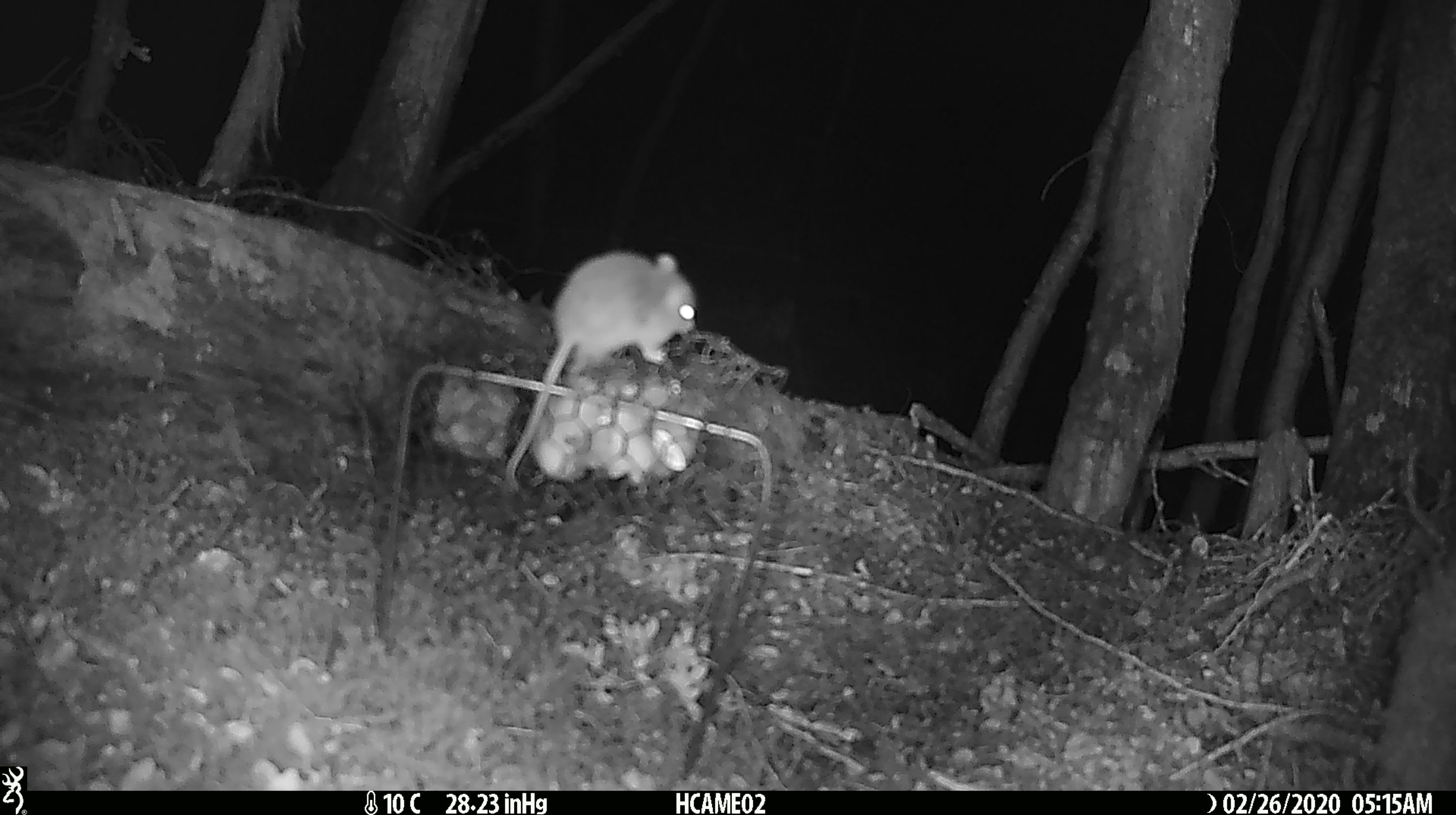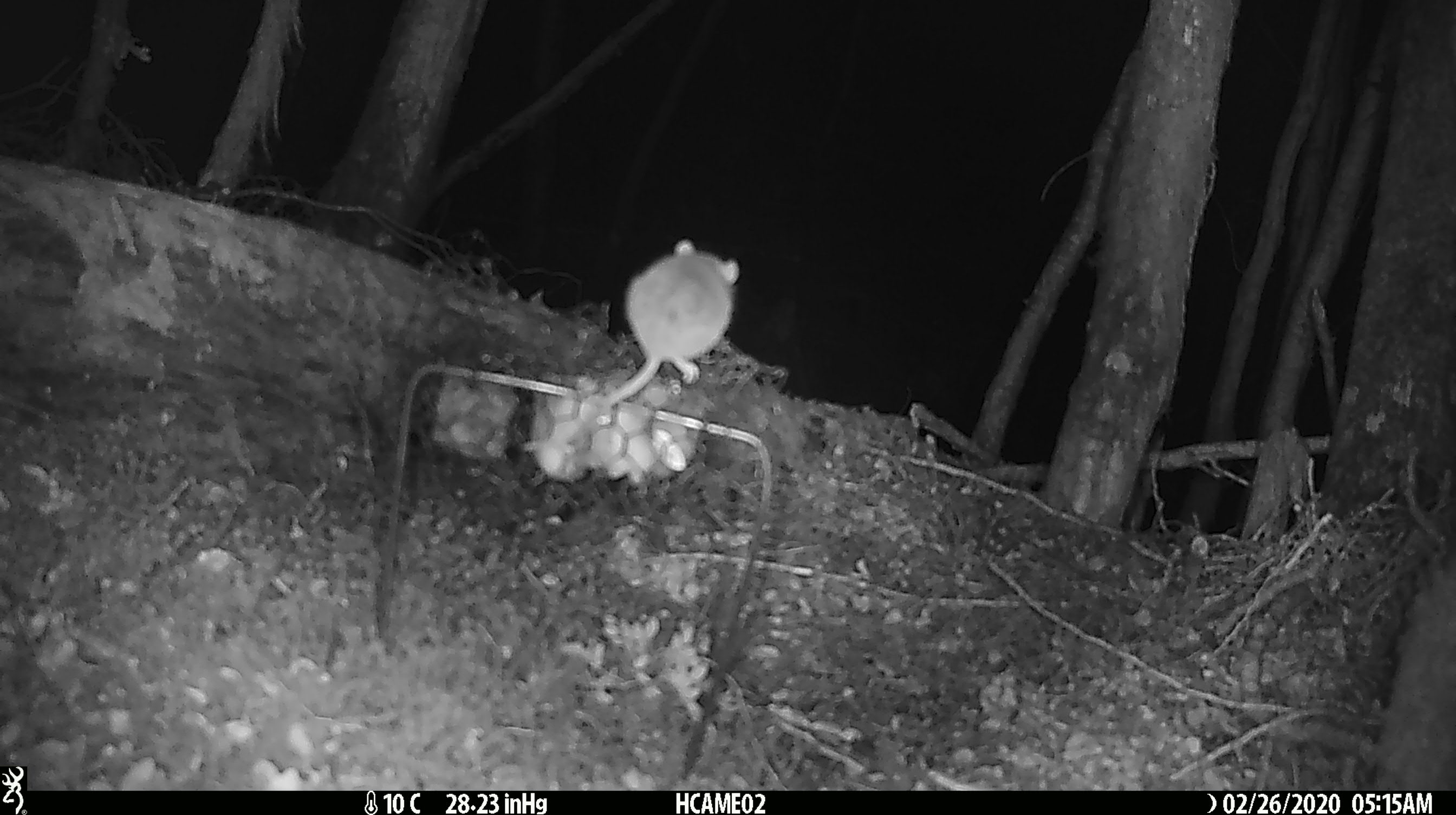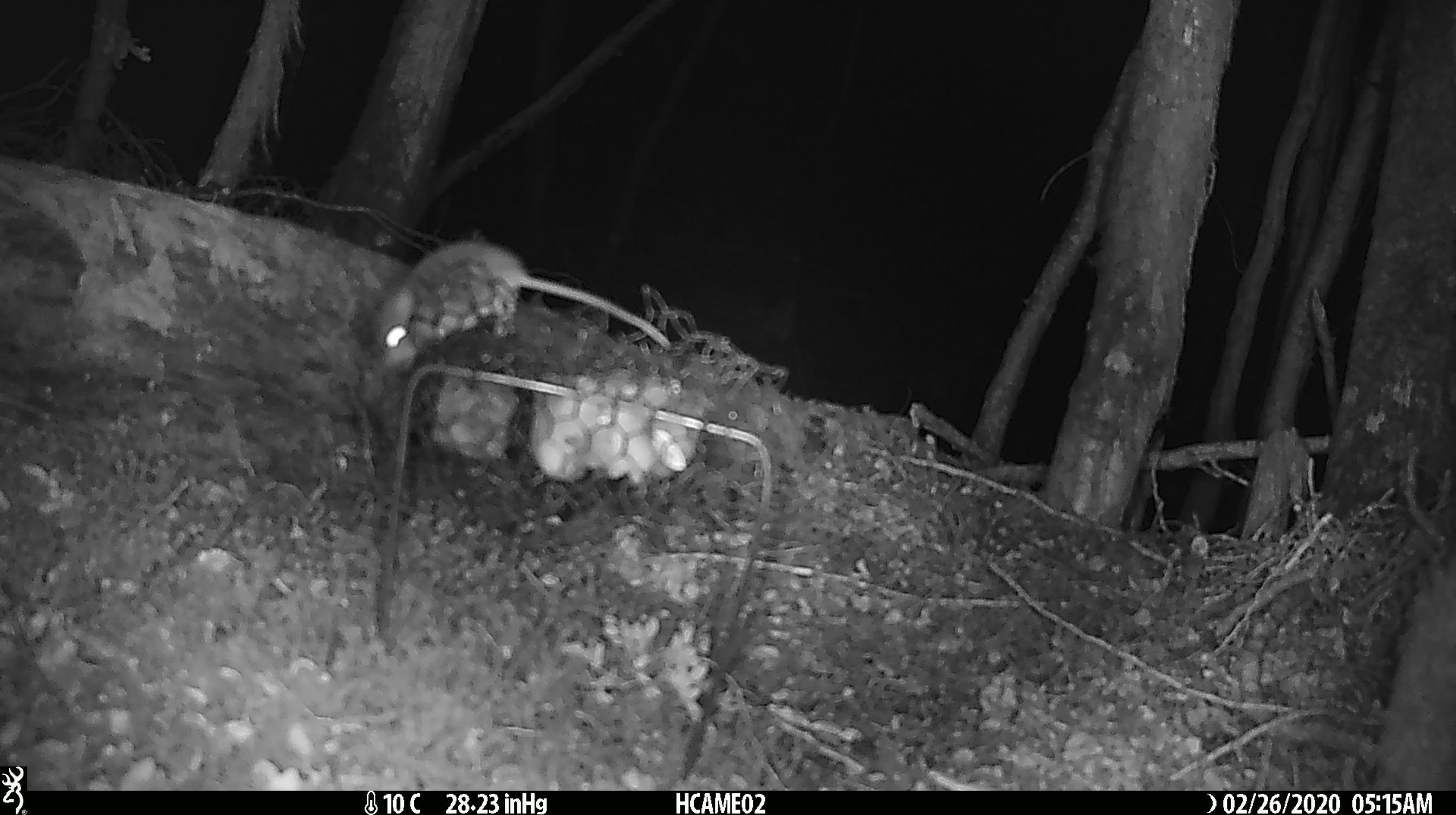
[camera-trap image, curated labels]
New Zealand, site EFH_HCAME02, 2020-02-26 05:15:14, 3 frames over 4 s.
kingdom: Animalia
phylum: Chordata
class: Mammalia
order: Rodentia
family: Muridae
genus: Mus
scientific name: Mus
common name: mouse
Mouse (Mus).